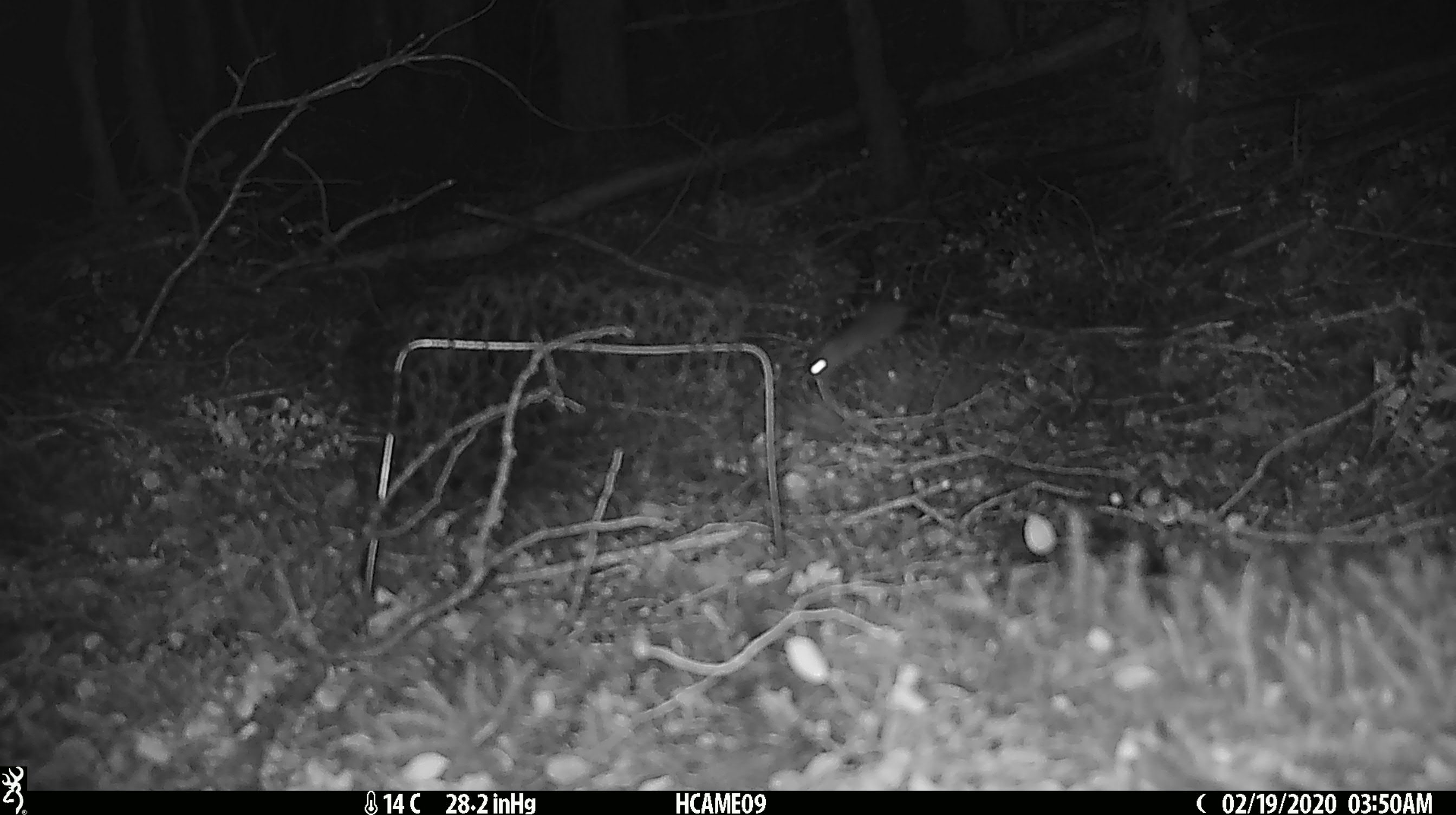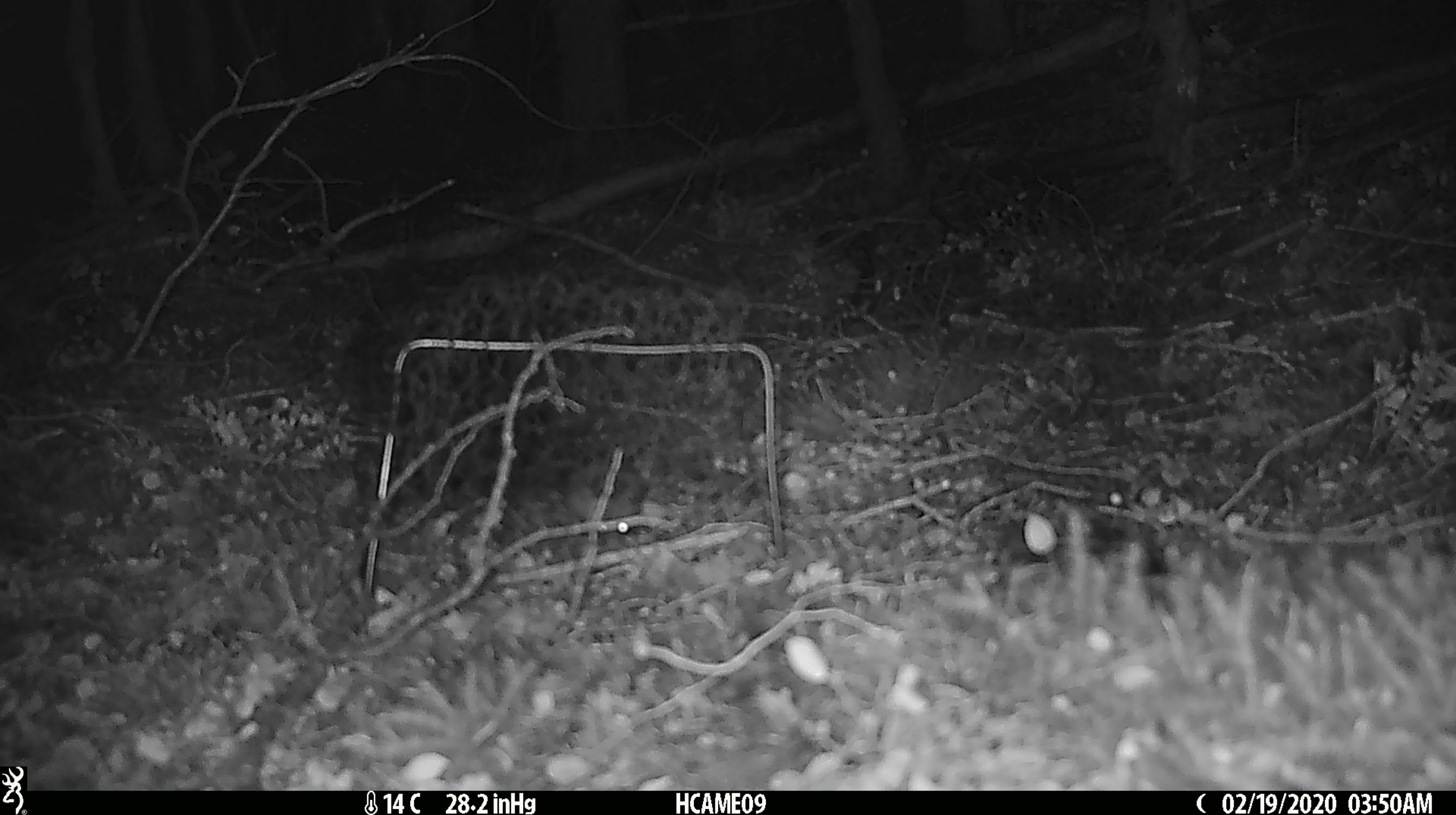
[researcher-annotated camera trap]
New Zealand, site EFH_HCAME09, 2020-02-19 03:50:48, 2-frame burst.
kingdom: Animalia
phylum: Chordata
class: Mammalia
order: Rodentia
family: Muridae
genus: Mus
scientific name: Mus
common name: mouse